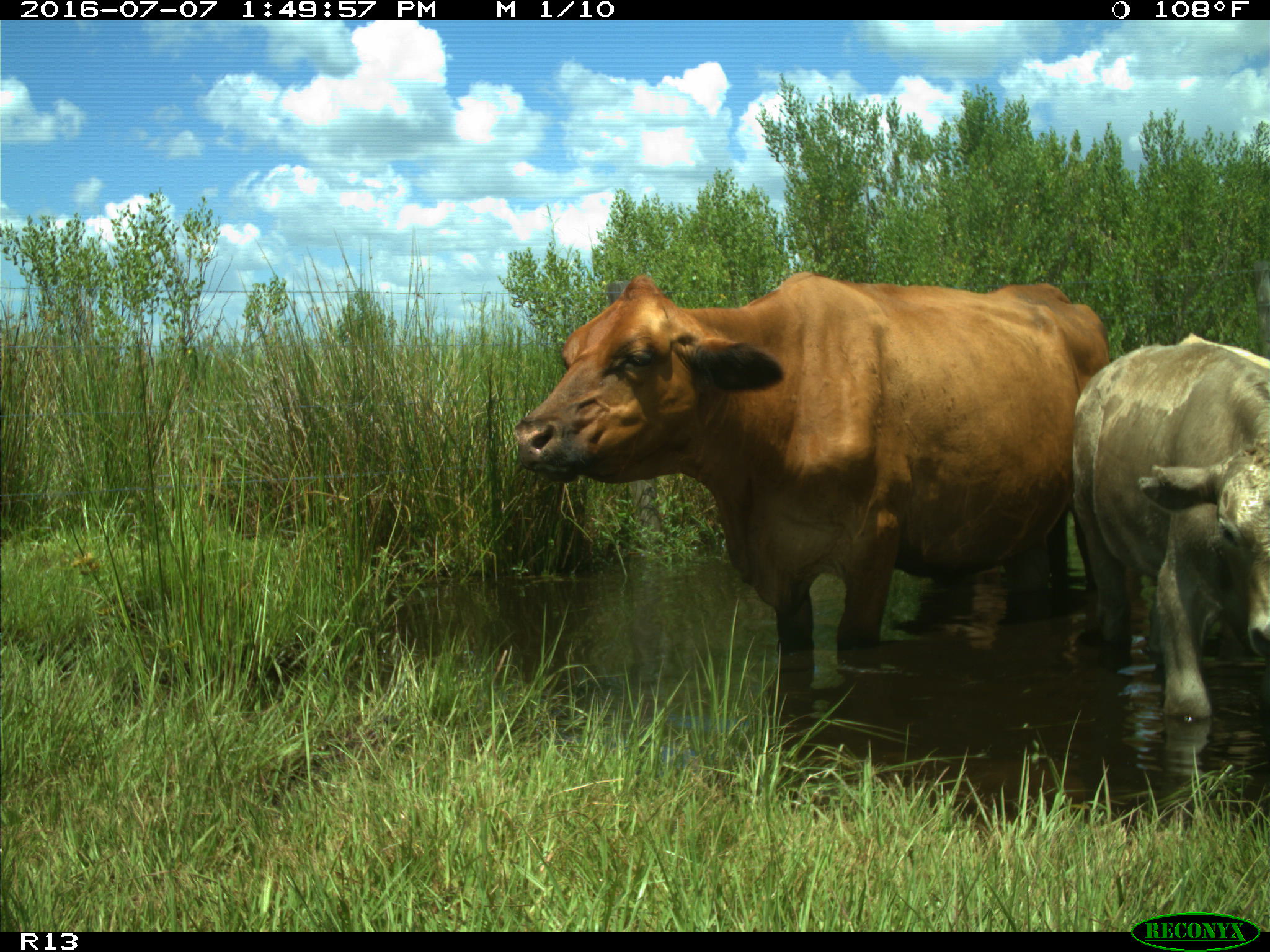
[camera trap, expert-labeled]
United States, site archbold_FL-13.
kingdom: Animalia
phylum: Chordata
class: Mammalia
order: Artiodactyla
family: Bovidae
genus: Bos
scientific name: Bos taurus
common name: domestic cow